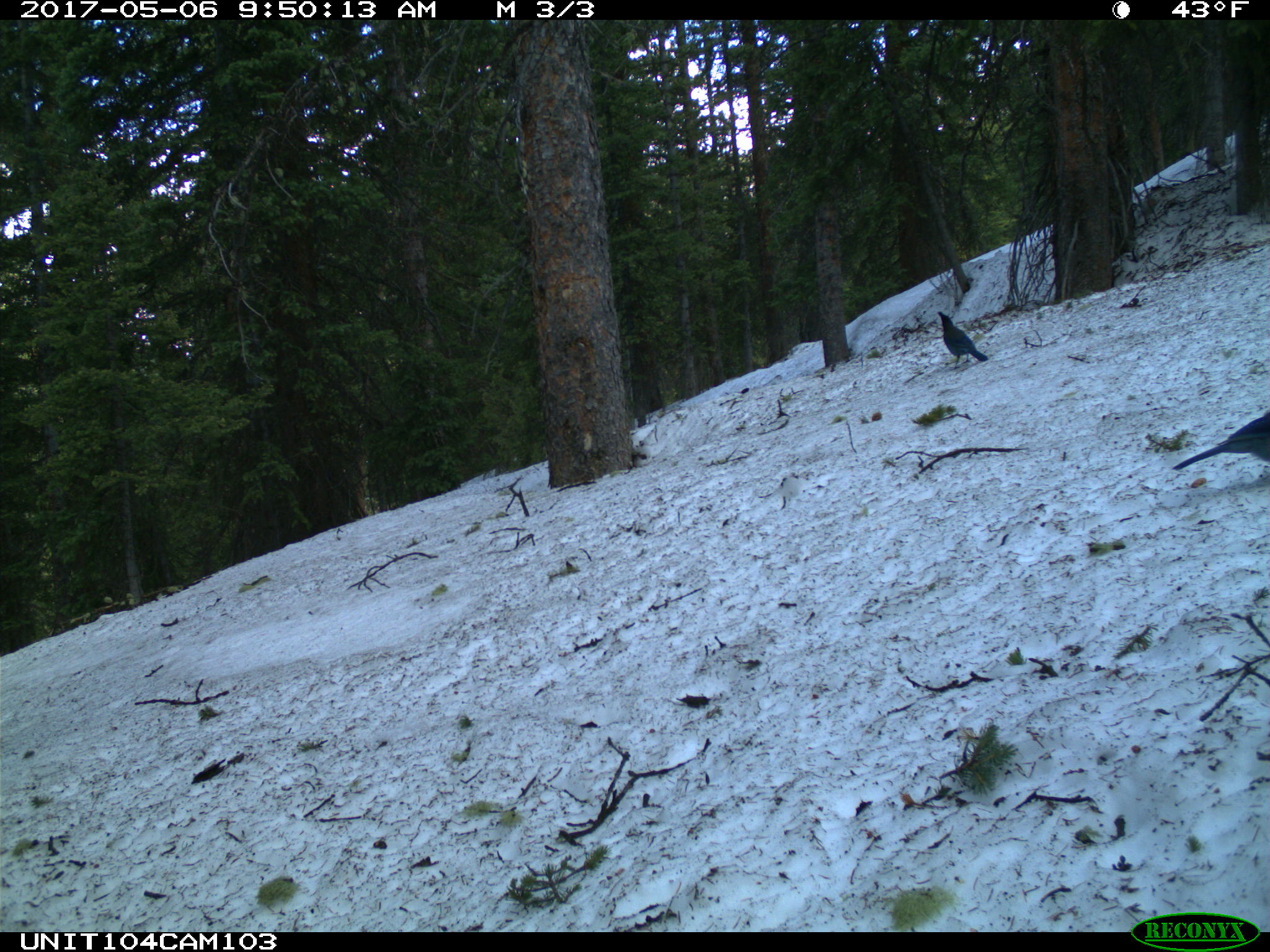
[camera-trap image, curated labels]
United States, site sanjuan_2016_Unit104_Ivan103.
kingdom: Animalia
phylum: Chordata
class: Aves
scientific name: Aves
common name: birds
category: unidentified bird